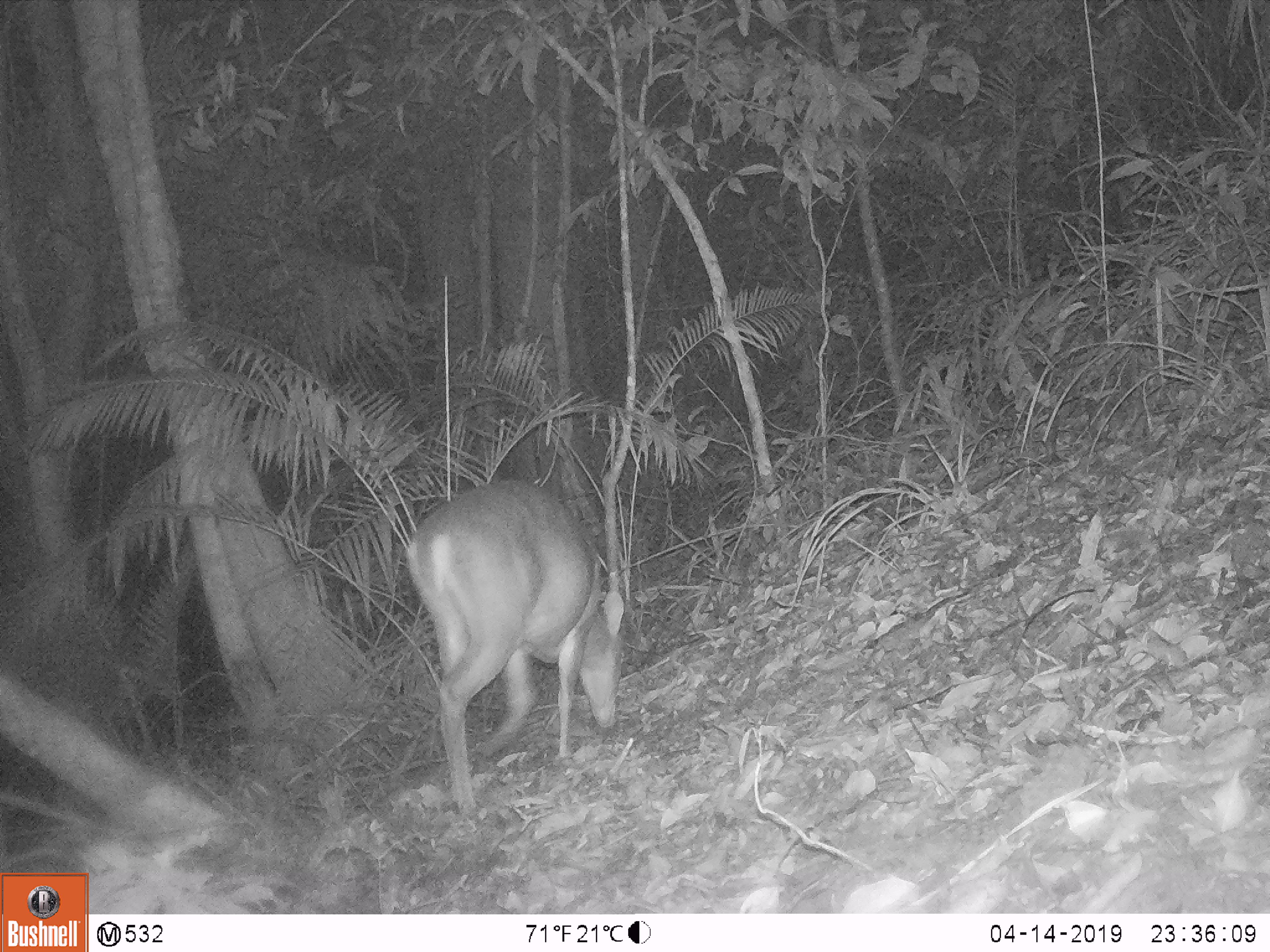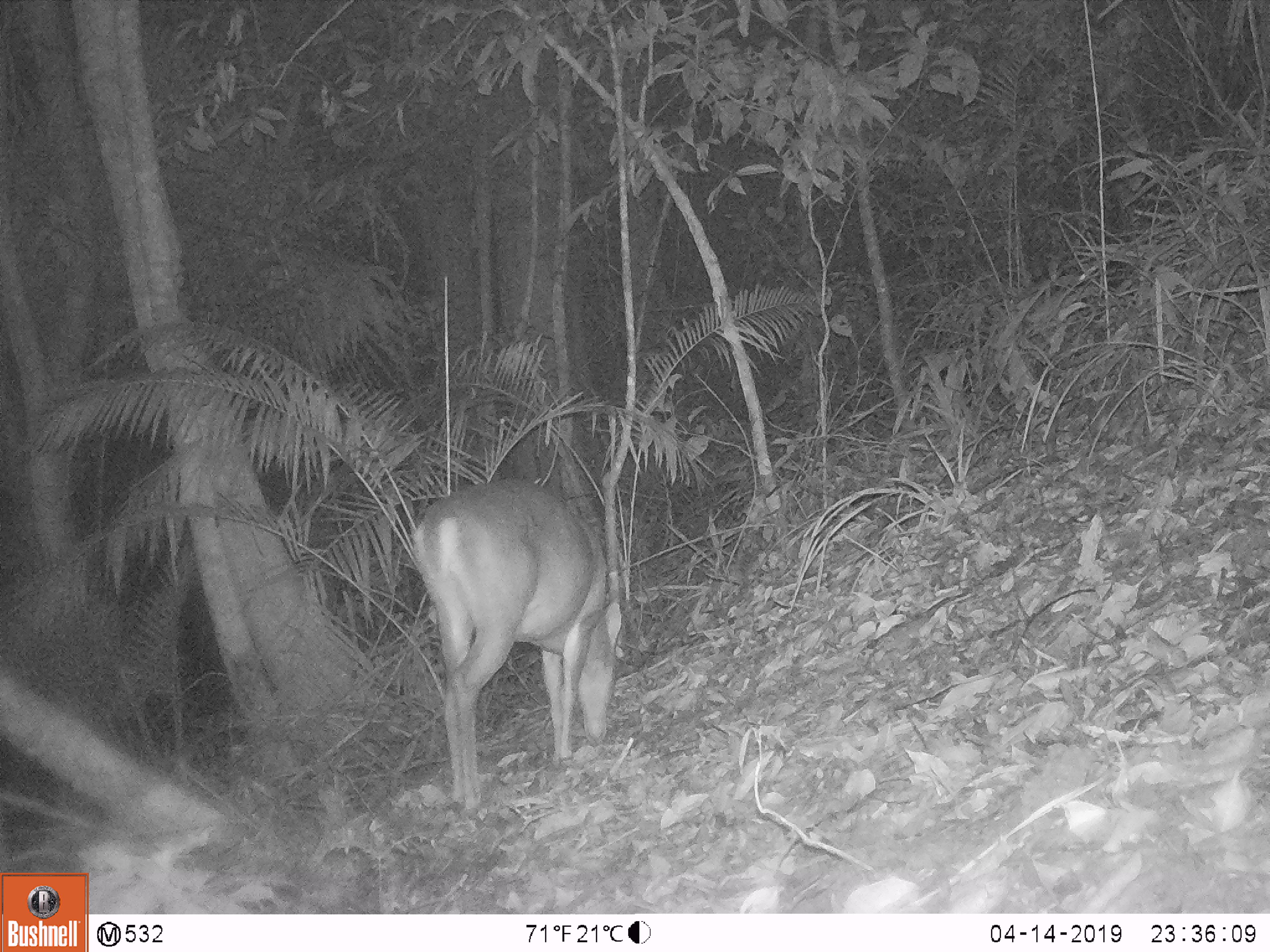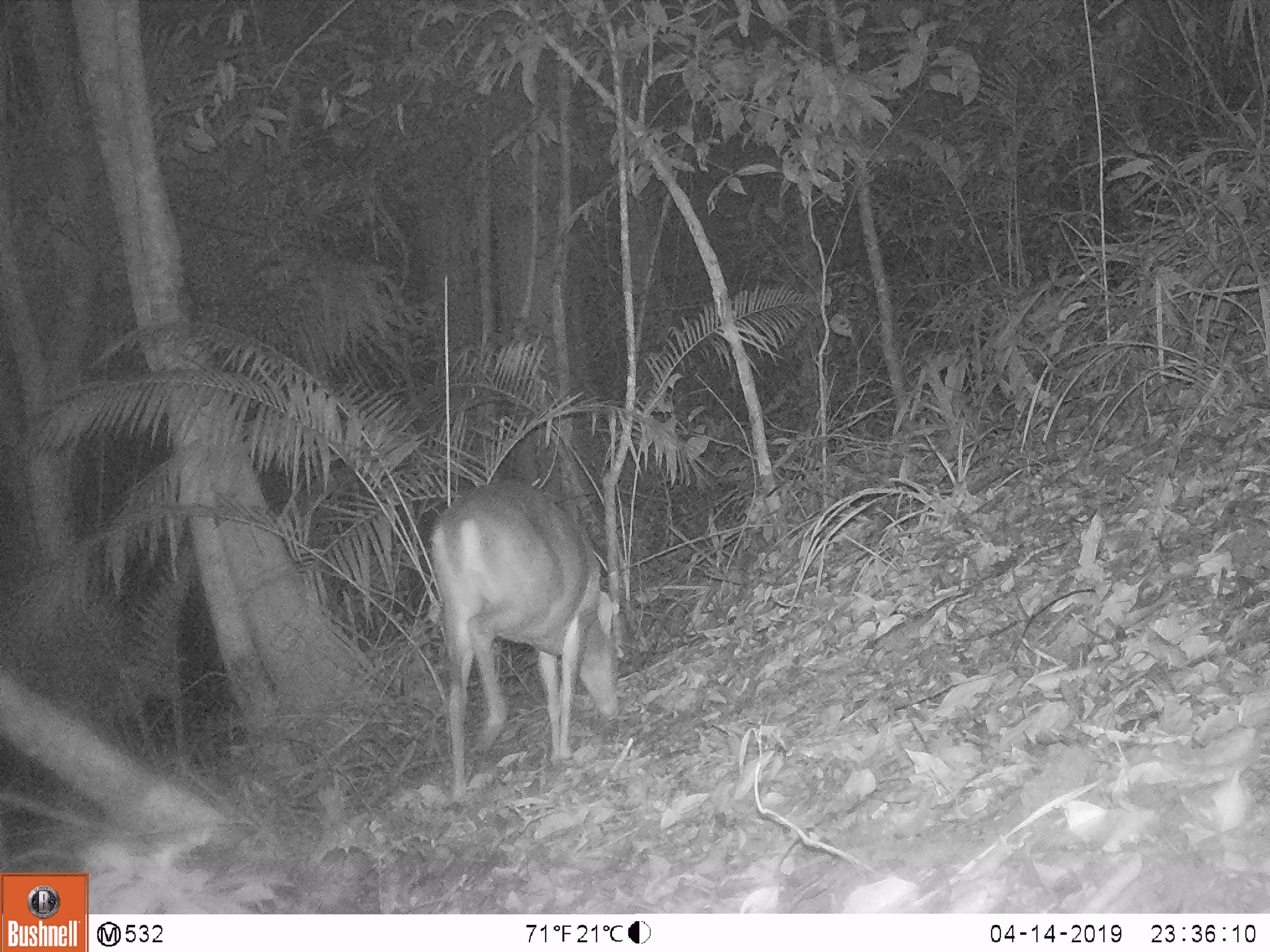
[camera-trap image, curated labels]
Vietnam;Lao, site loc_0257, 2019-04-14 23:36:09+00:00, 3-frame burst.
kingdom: Animalia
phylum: Chordata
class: Mammalia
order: Artiodactyla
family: Cervidae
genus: Muntiacus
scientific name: Muntiacus vuquangensis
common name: large-antlered muntjac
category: large antlered muntjac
Large antlered muntjac (large-antlered muntjac) (Muntiacus vuquangensis). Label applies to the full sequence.